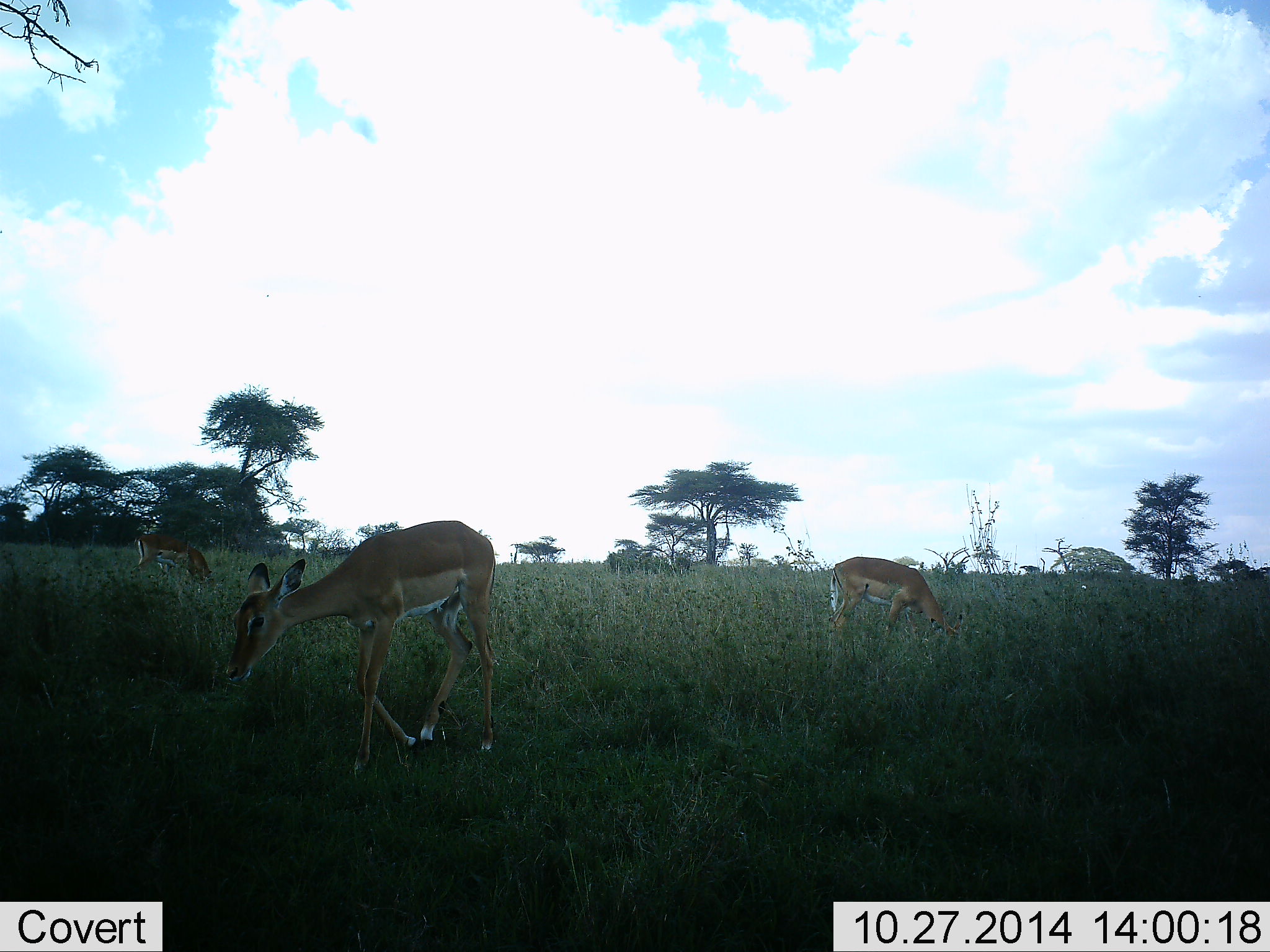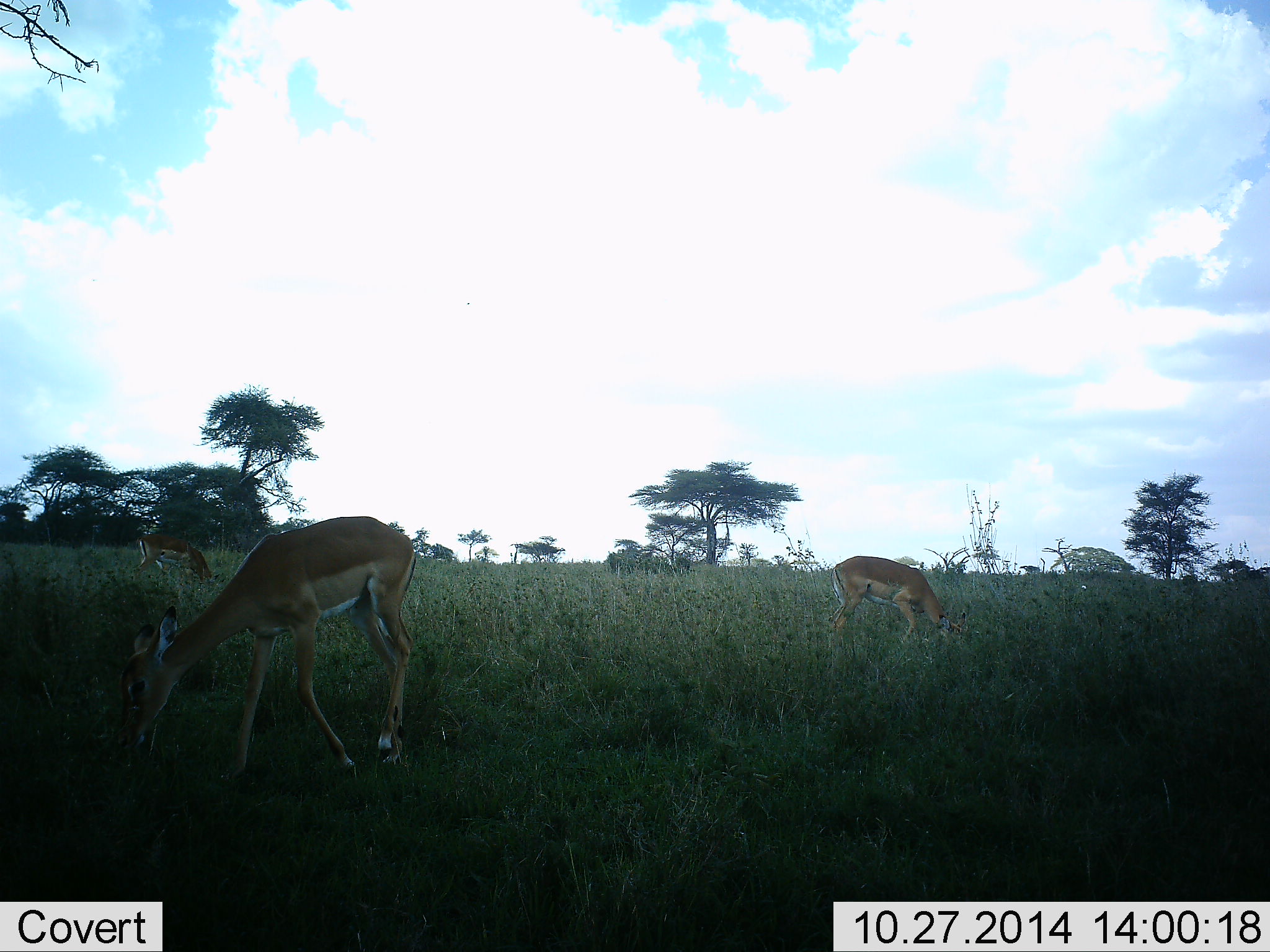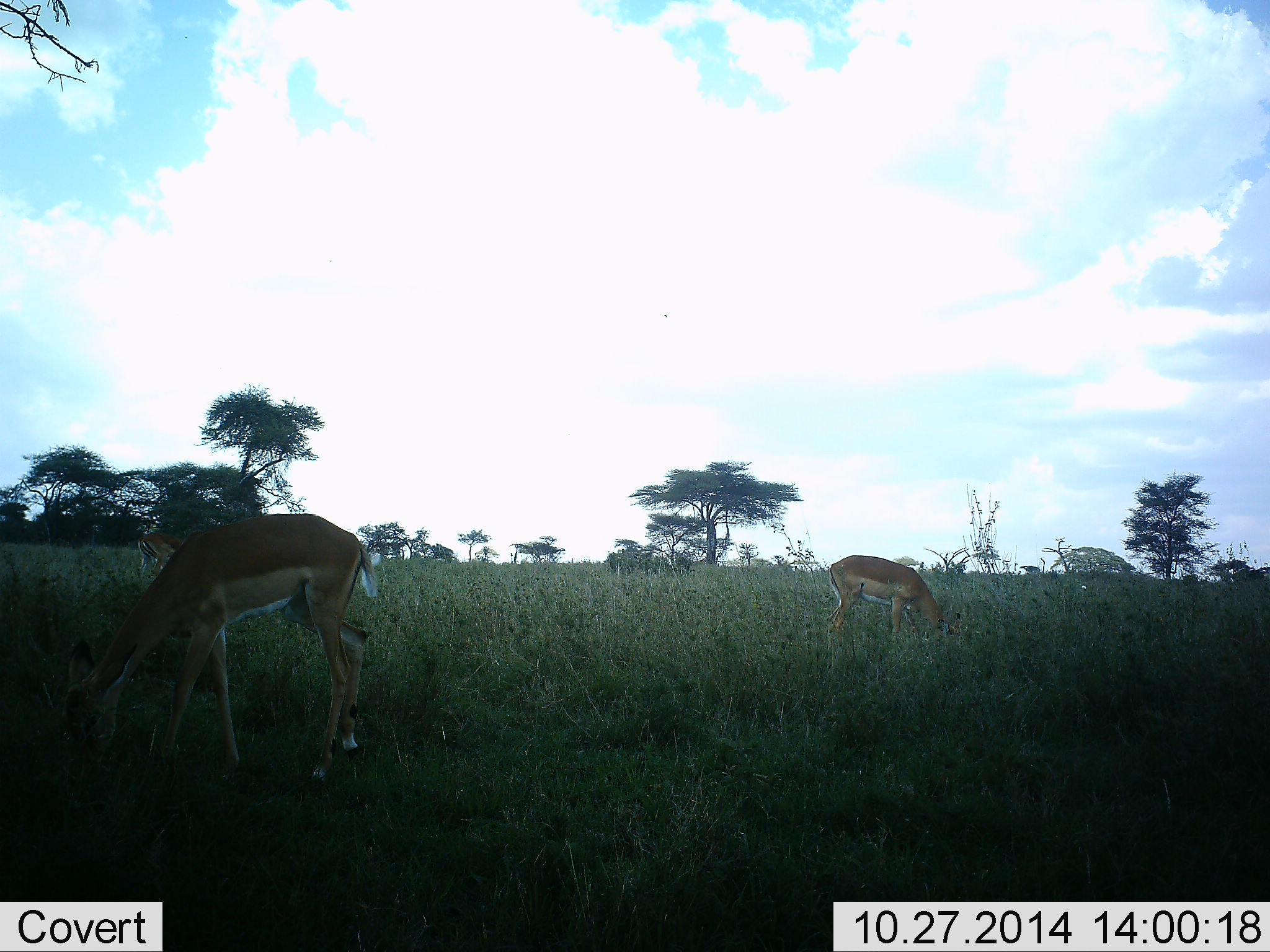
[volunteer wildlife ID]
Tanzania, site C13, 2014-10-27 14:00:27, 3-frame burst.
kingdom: Animalia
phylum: Chordata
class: Mammalia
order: Artiodactyla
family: Bovidae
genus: Aepyceros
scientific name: Aepyceros melampus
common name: impala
Impala (Aepyceros melampus), count 4. Behavior (volunteer vote fractions): standing 10%, resting 0%, moving 40%, interacting 0%. Young present (vote fraction): 0%. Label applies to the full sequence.